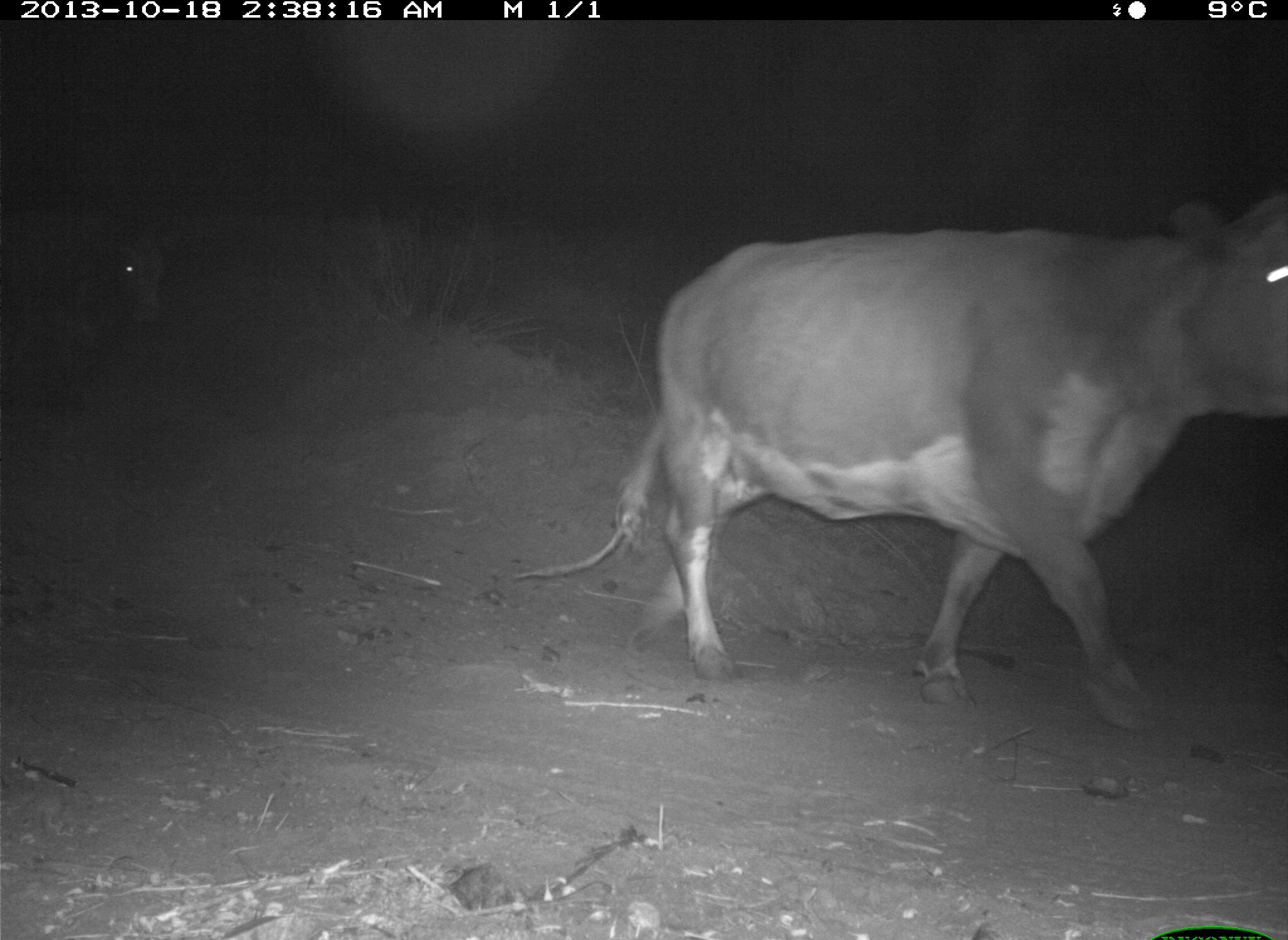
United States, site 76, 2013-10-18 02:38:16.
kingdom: Animalia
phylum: Chordata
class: Mammalia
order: Artiodactyla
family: Bovidae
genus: Bos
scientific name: Bos taurus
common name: cow